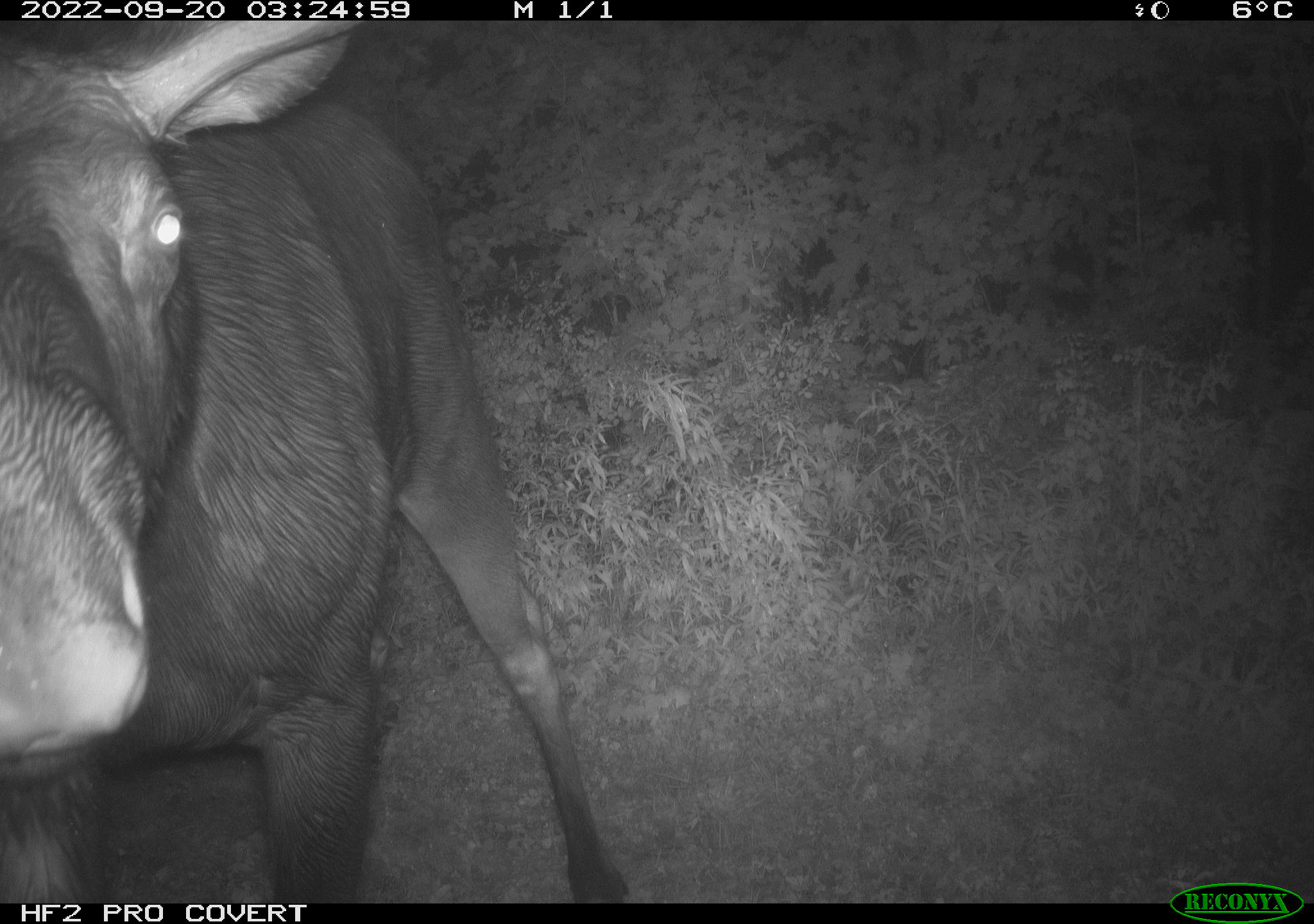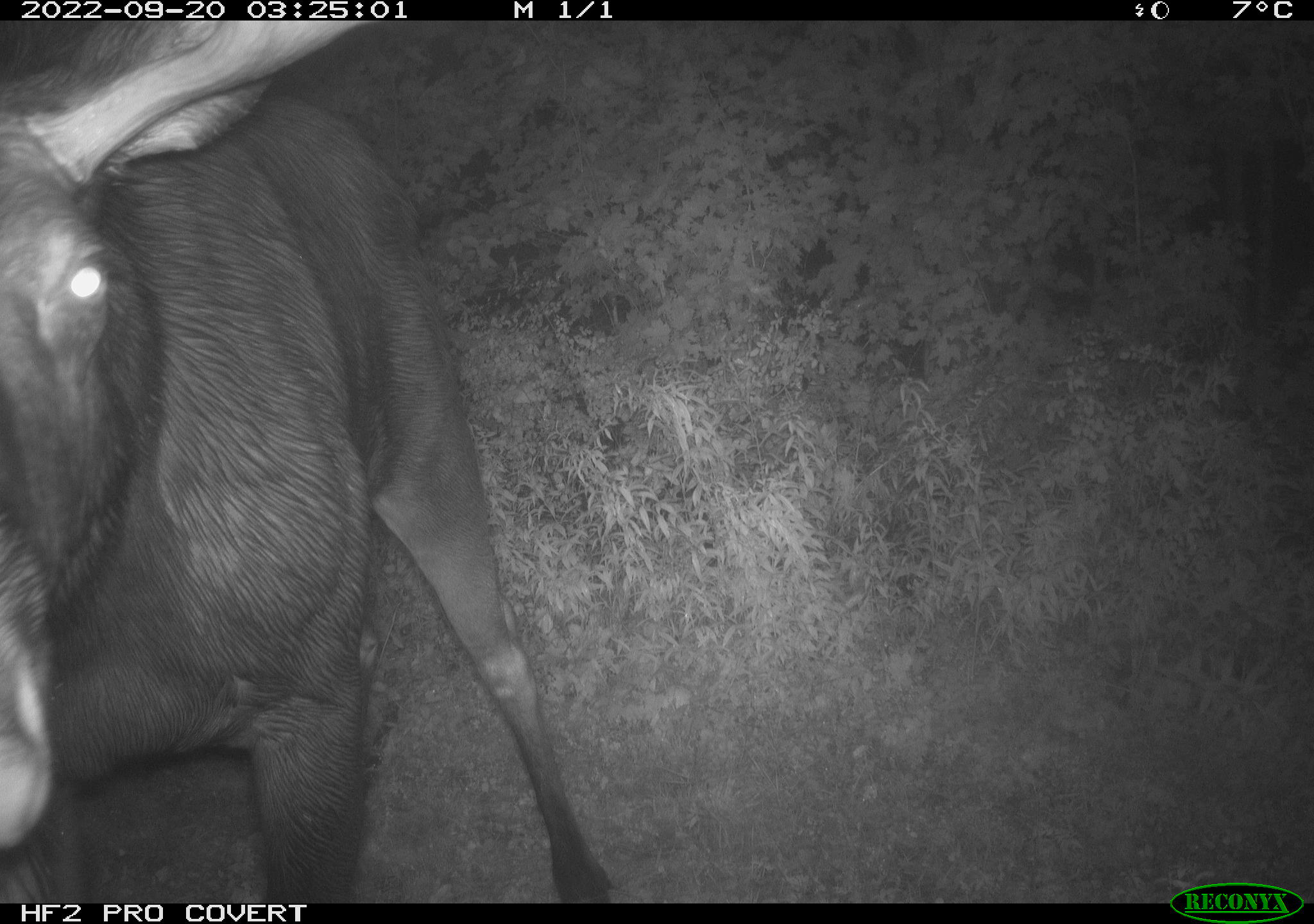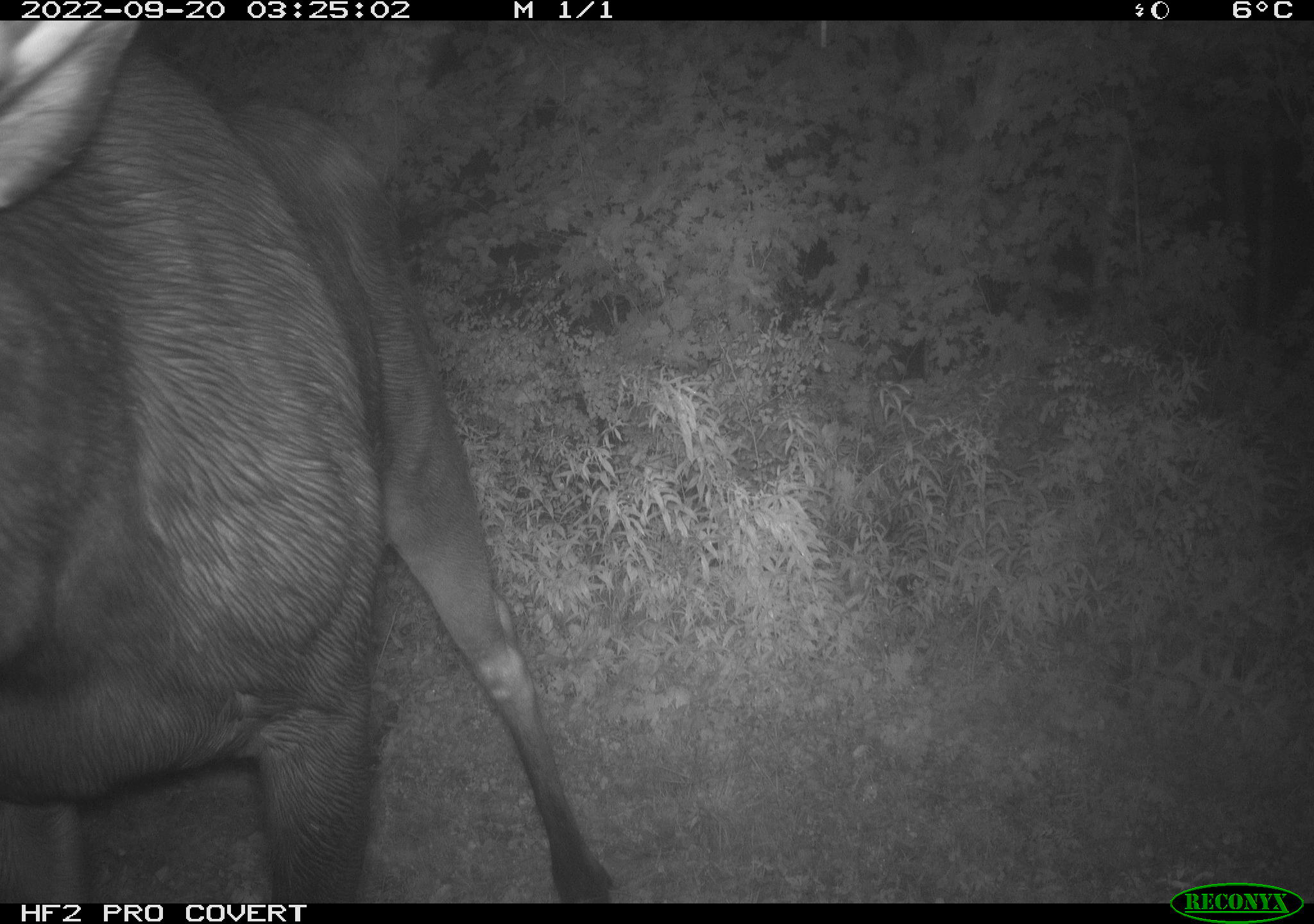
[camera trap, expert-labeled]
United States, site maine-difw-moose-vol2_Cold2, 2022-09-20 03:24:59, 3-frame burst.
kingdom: Animalia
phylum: Chordata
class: Mammalia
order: Artiodactyla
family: Cervidae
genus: Alces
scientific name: Alces alces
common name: moose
Moose (Alces alces).